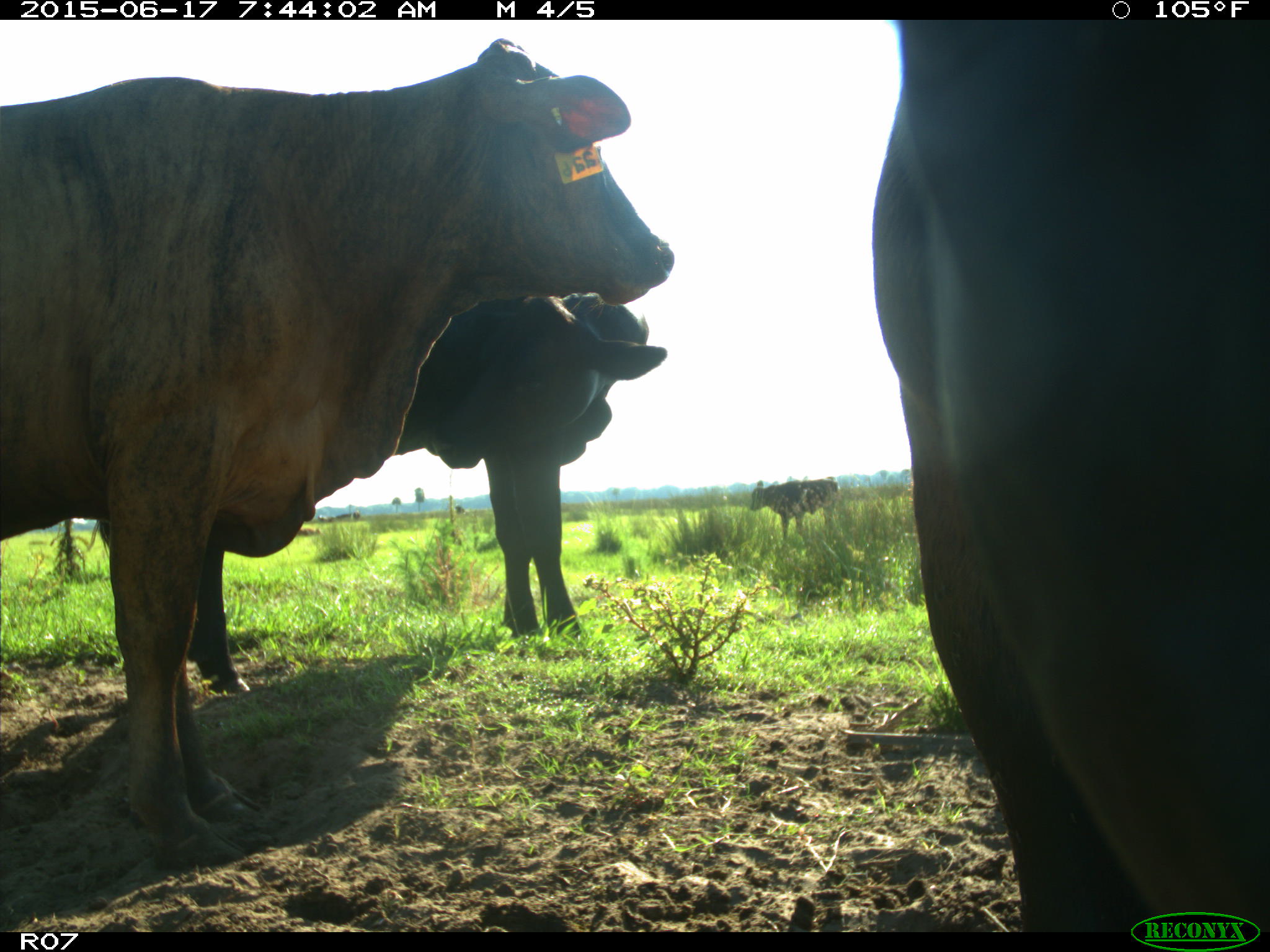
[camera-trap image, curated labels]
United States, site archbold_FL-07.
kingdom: Animalia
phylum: Chordata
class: Mammalia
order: Artiodactyla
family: Bovidae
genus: Bos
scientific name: Bos taurus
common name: domestic cow